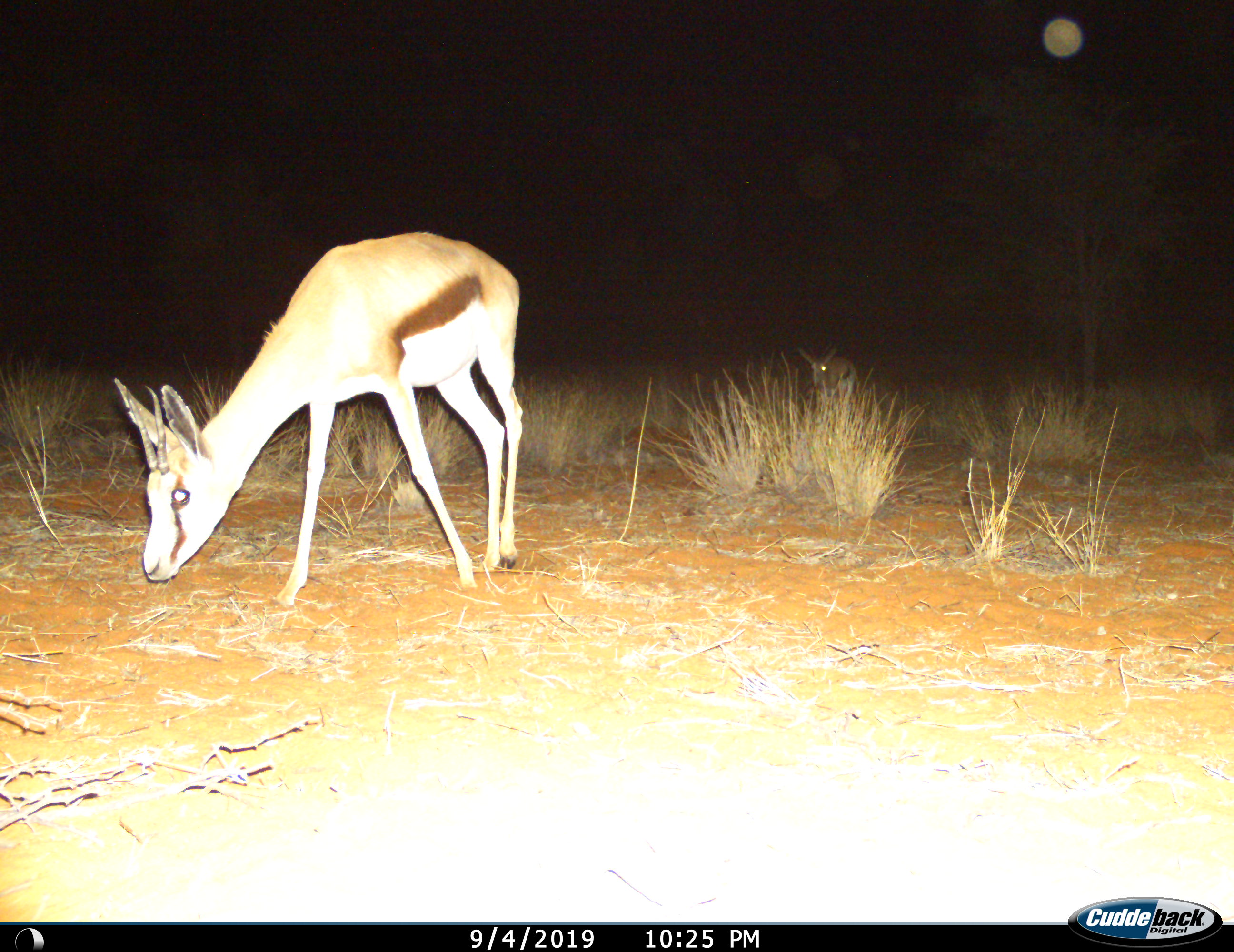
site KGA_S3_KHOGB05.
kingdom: Animalia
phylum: Chordata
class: Mammalia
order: Artiodactyla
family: Bovidae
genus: Antidorcas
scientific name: Antidorcas marsupialis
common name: springbok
Springbok (Antidorcas marsupialis), count 1. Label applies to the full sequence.